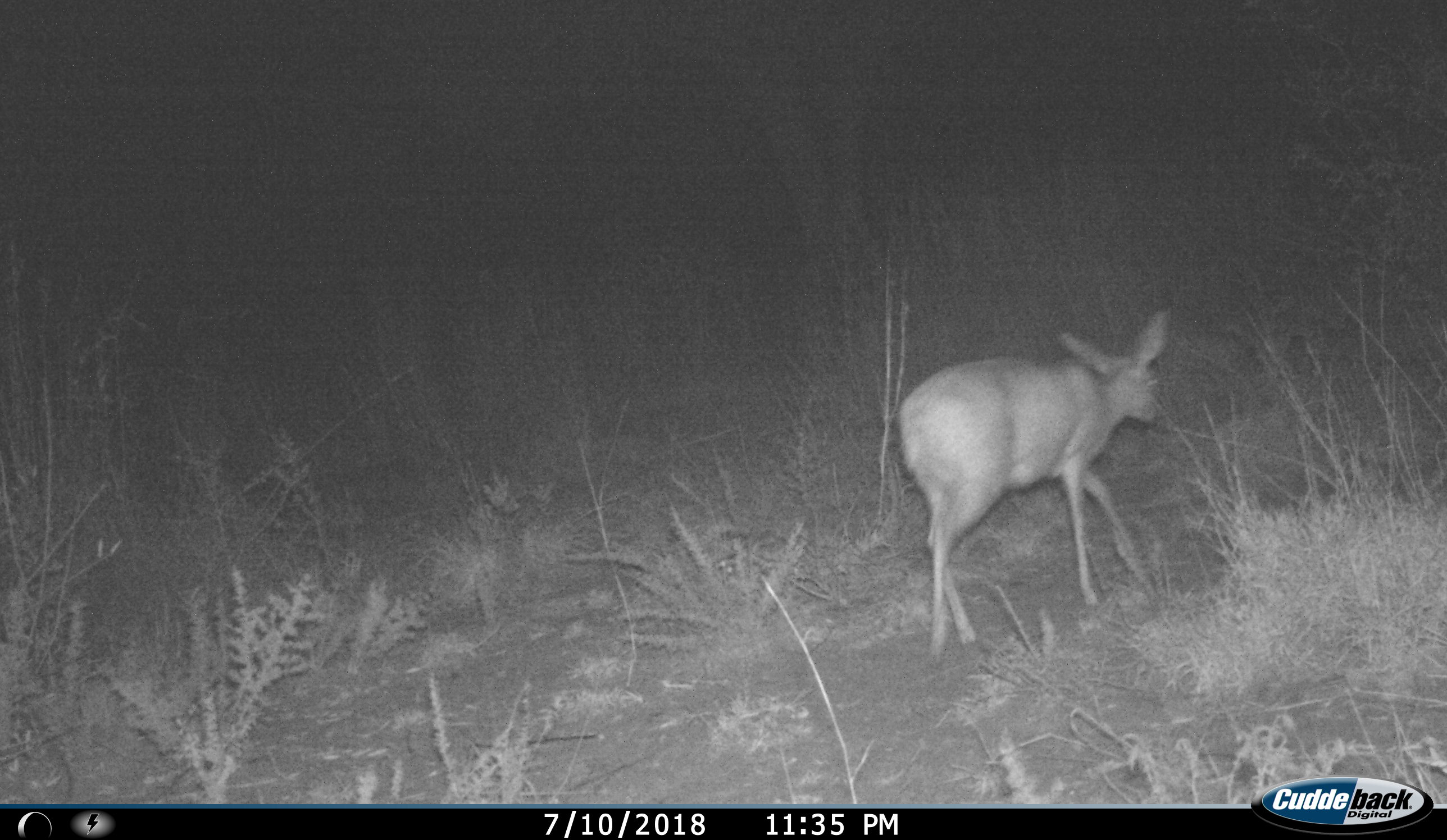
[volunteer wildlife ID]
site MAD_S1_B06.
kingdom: Animalia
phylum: Chordata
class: Mammalia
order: Artiodactyla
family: Bovidae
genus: Raphicerus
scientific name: Raphicerus campestris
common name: steenbok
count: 1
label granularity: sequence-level